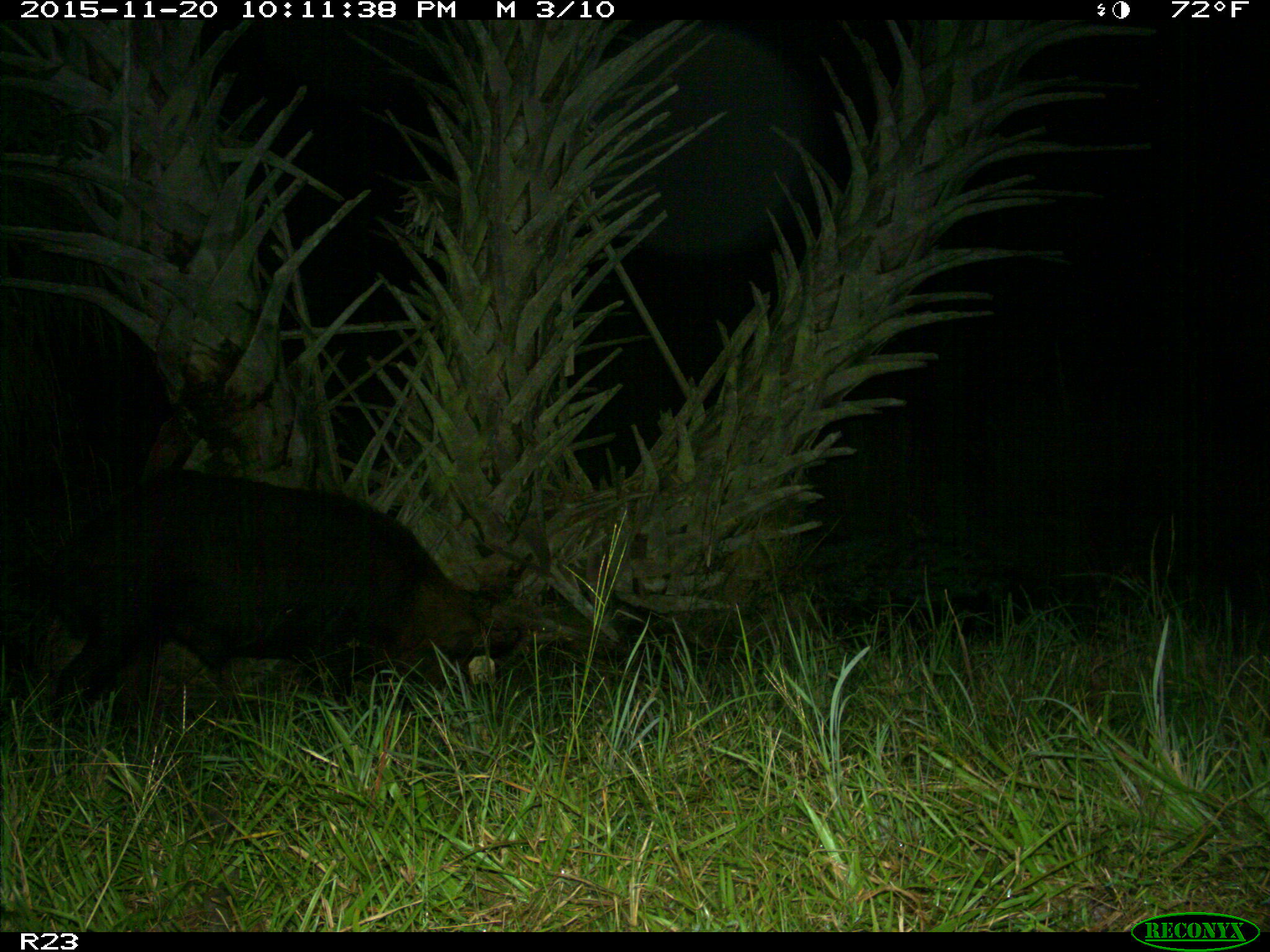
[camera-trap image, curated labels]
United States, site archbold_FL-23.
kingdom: Animalia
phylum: Chordata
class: Mammalia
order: Artiodactyla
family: Suidae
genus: Sus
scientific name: Sus scrofa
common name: wild boar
Sus scrofa (wild boar).